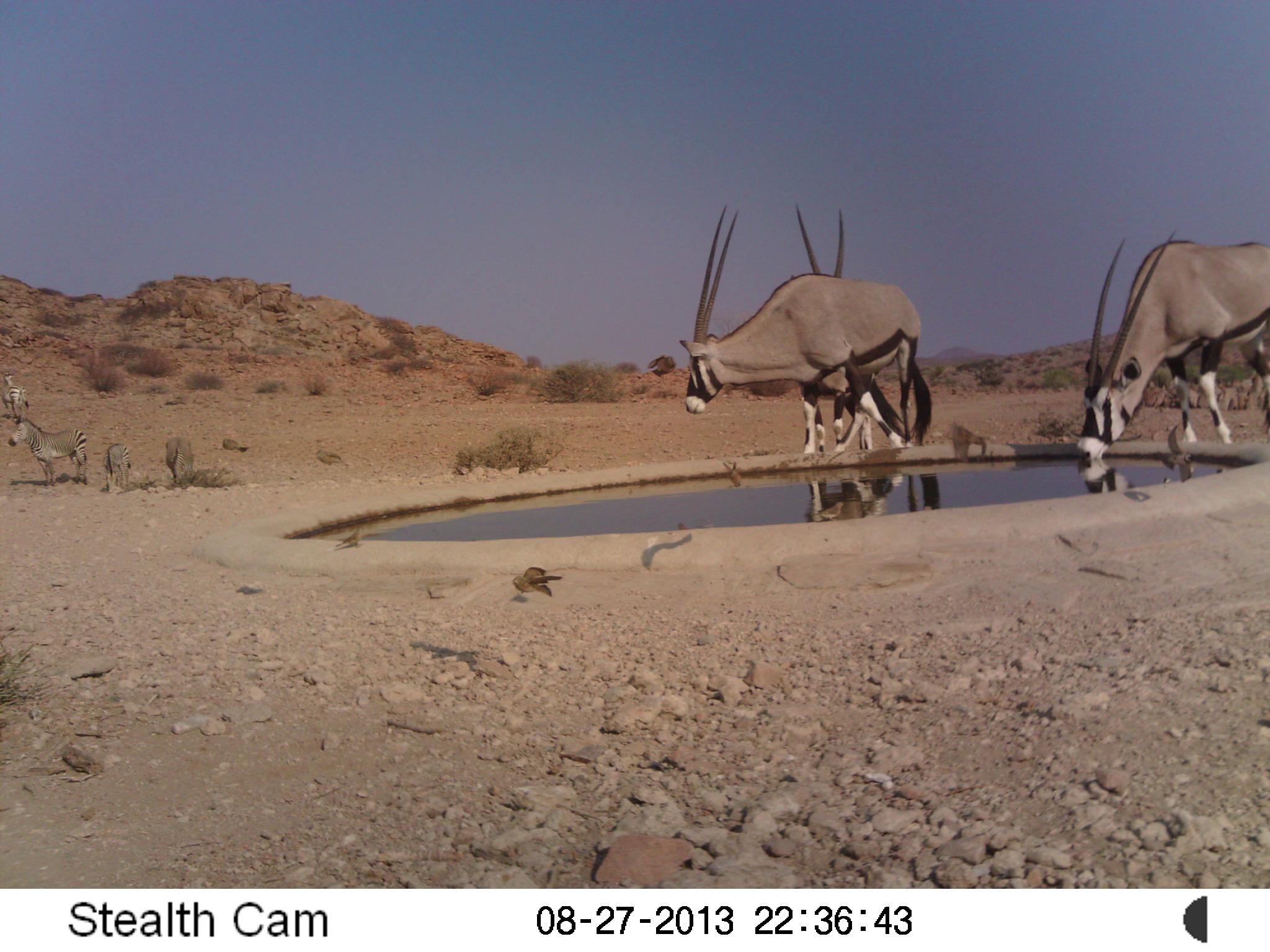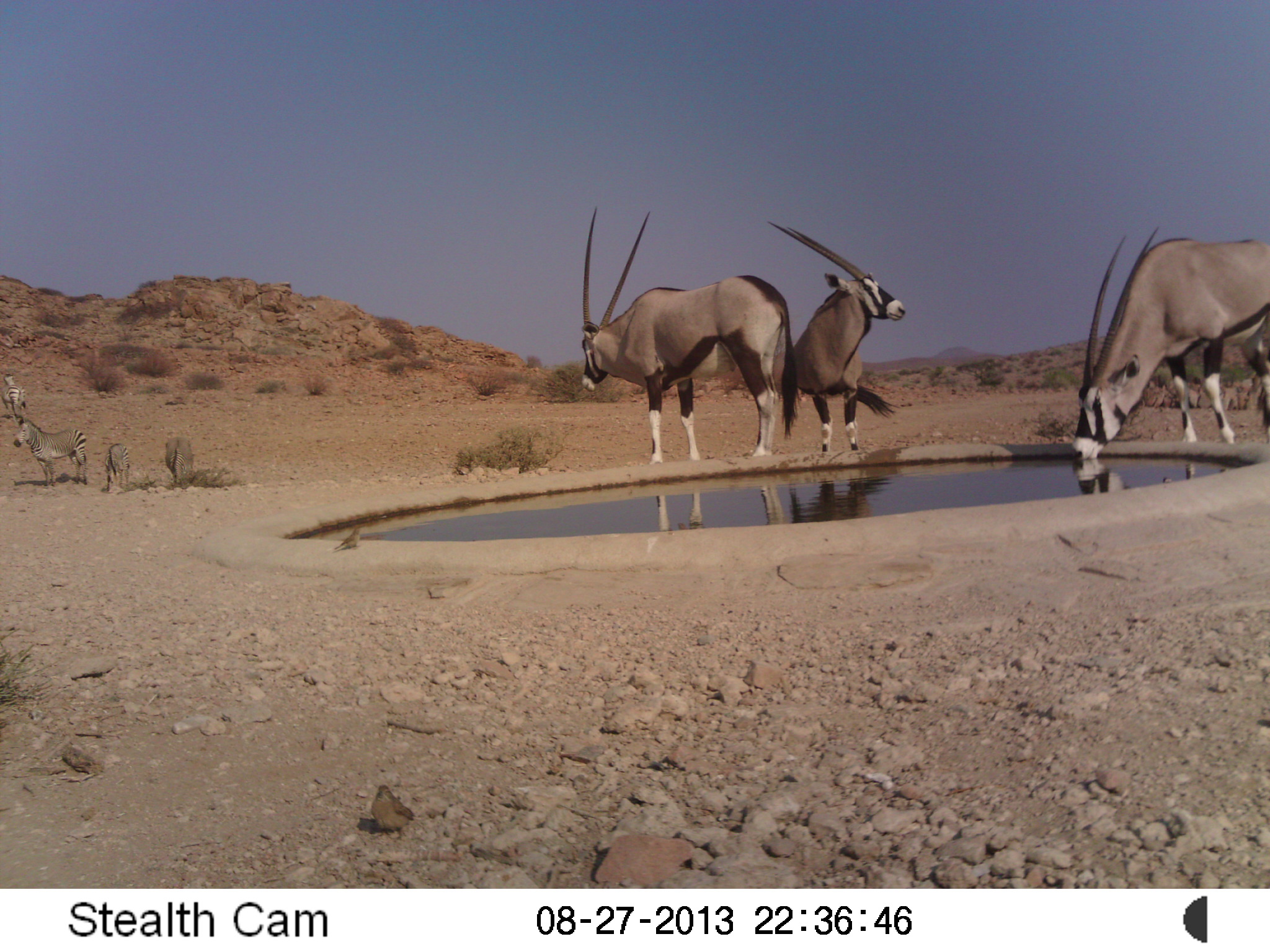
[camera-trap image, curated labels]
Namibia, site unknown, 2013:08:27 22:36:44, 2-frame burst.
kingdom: Animalia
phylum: Chordata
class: Mammalia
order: Artiodactyla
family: Bovidae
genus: Oryx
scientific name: Oryx gazella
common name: gemsbok